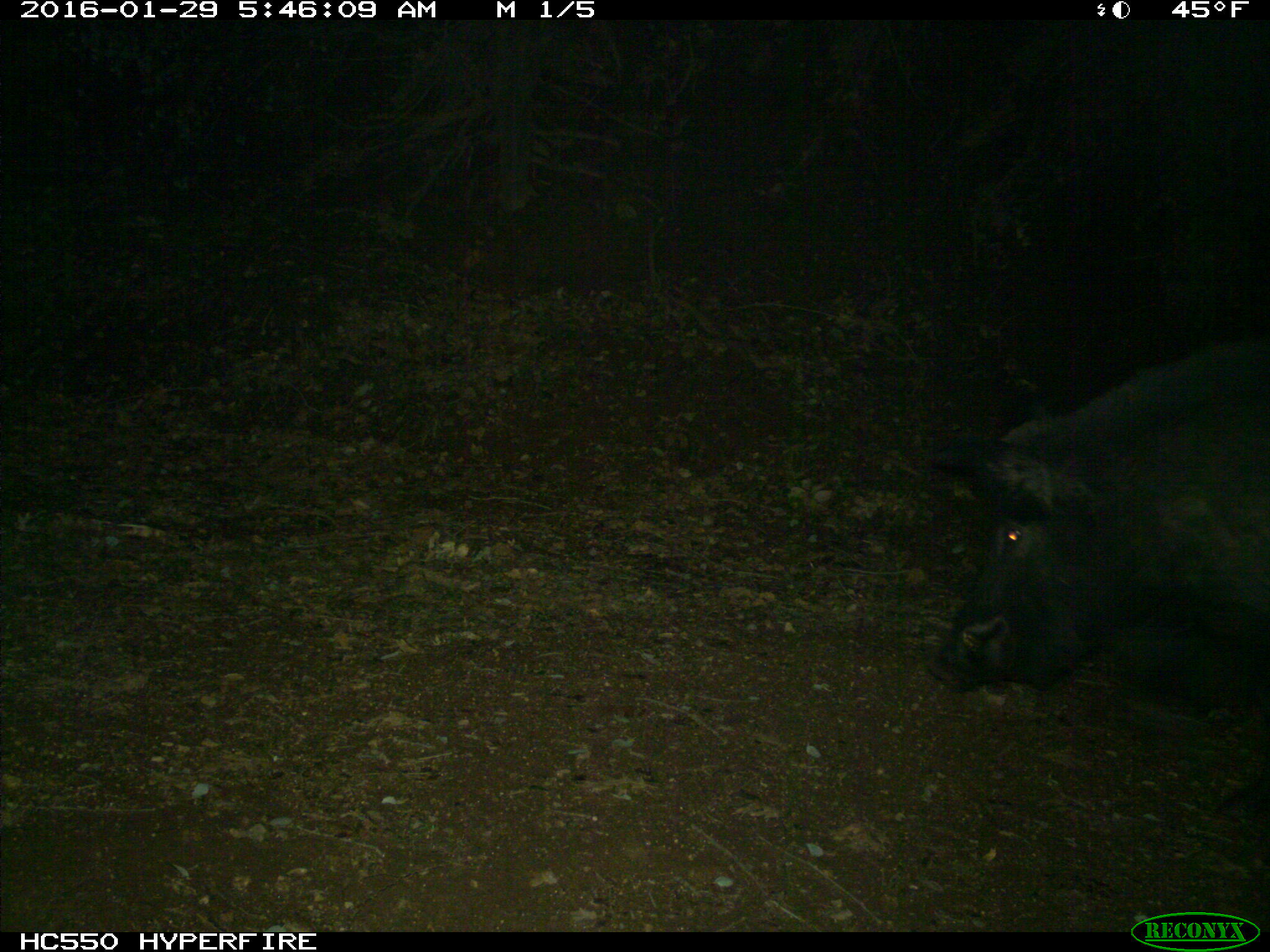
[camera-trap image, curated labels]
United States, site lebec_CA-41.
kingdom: Animalia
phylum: Chordata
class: Mammalia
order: Artiodactyla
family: Suidae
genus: Sus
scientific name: Sus scrofa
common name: wild boar